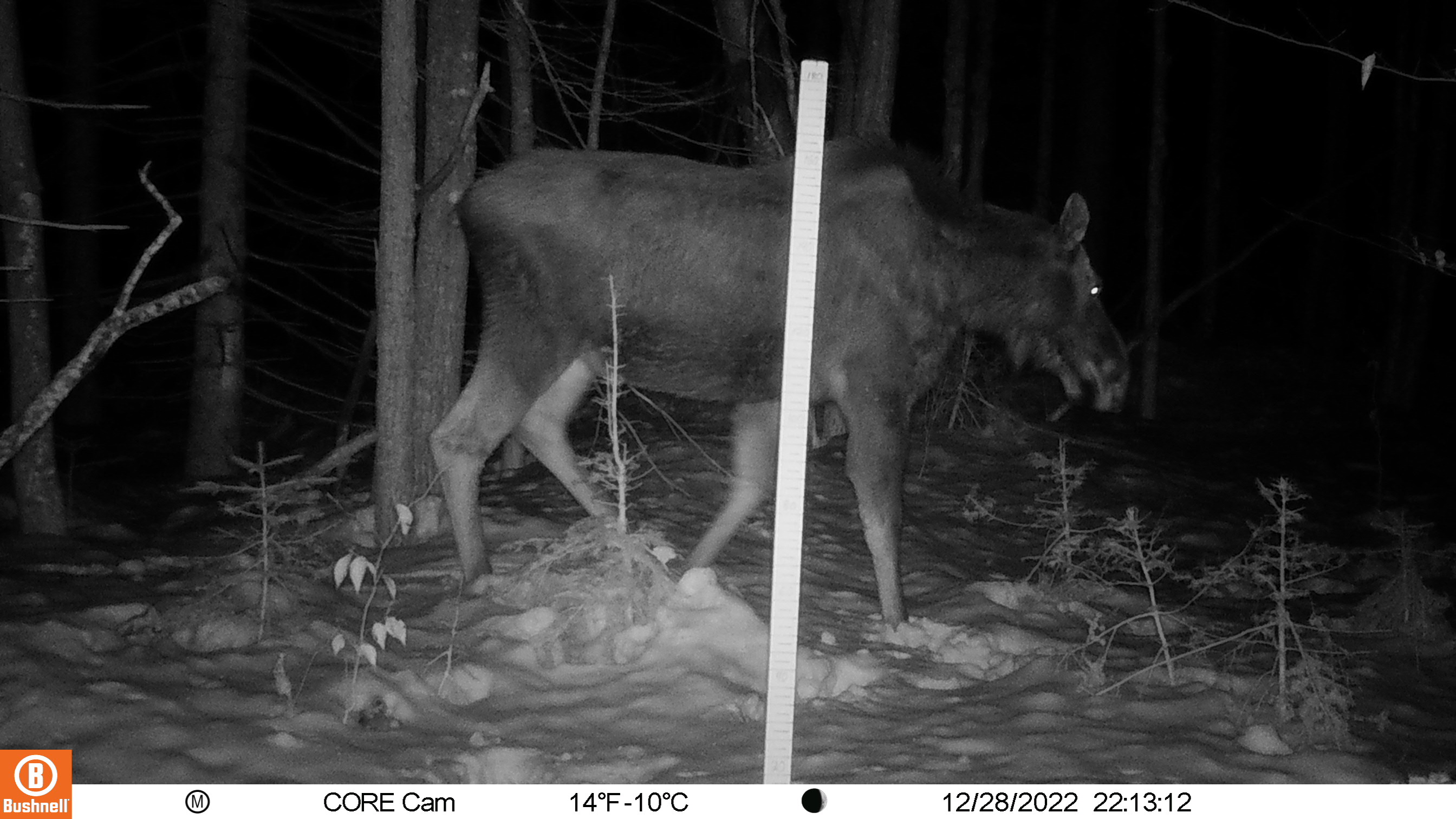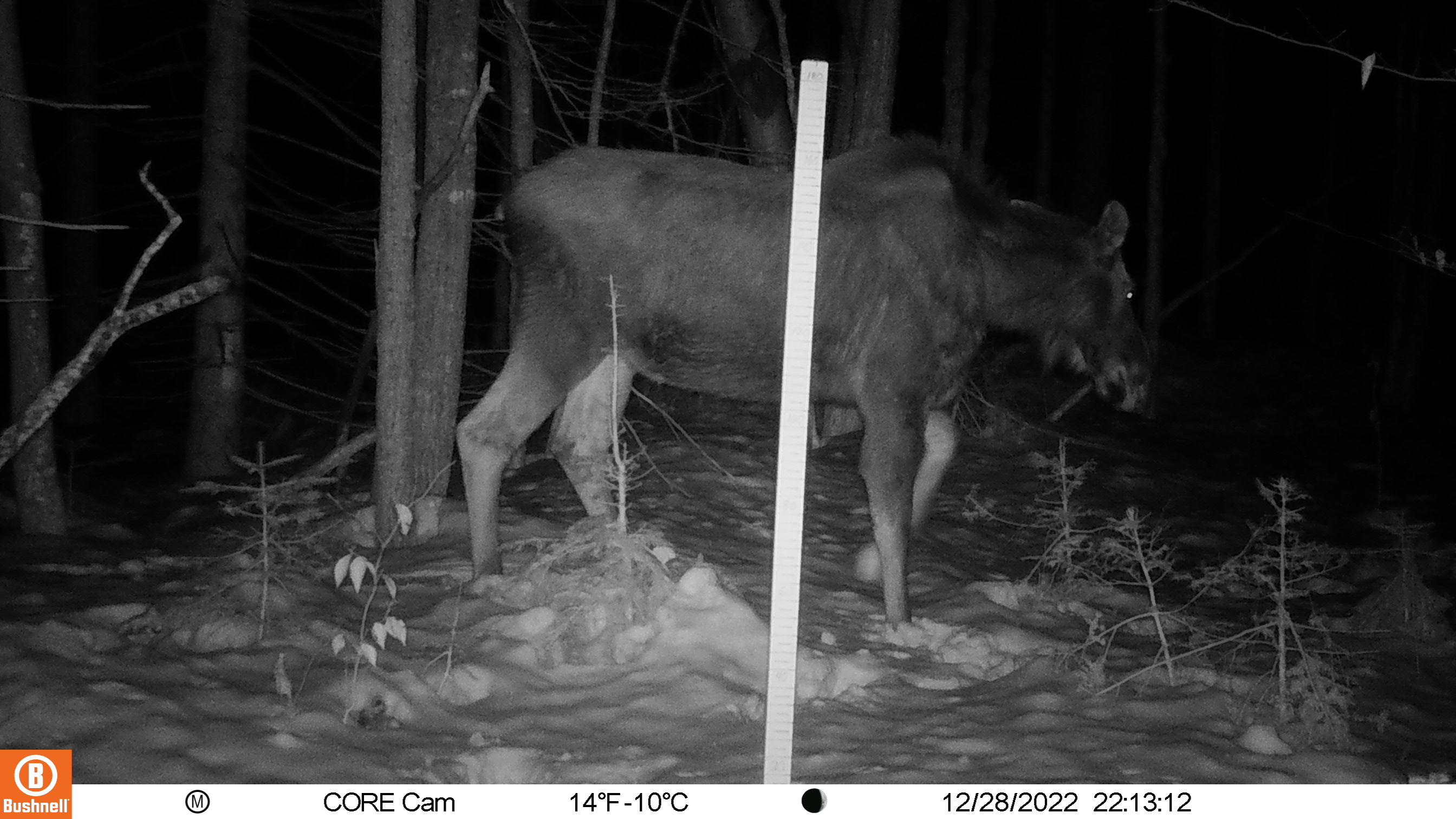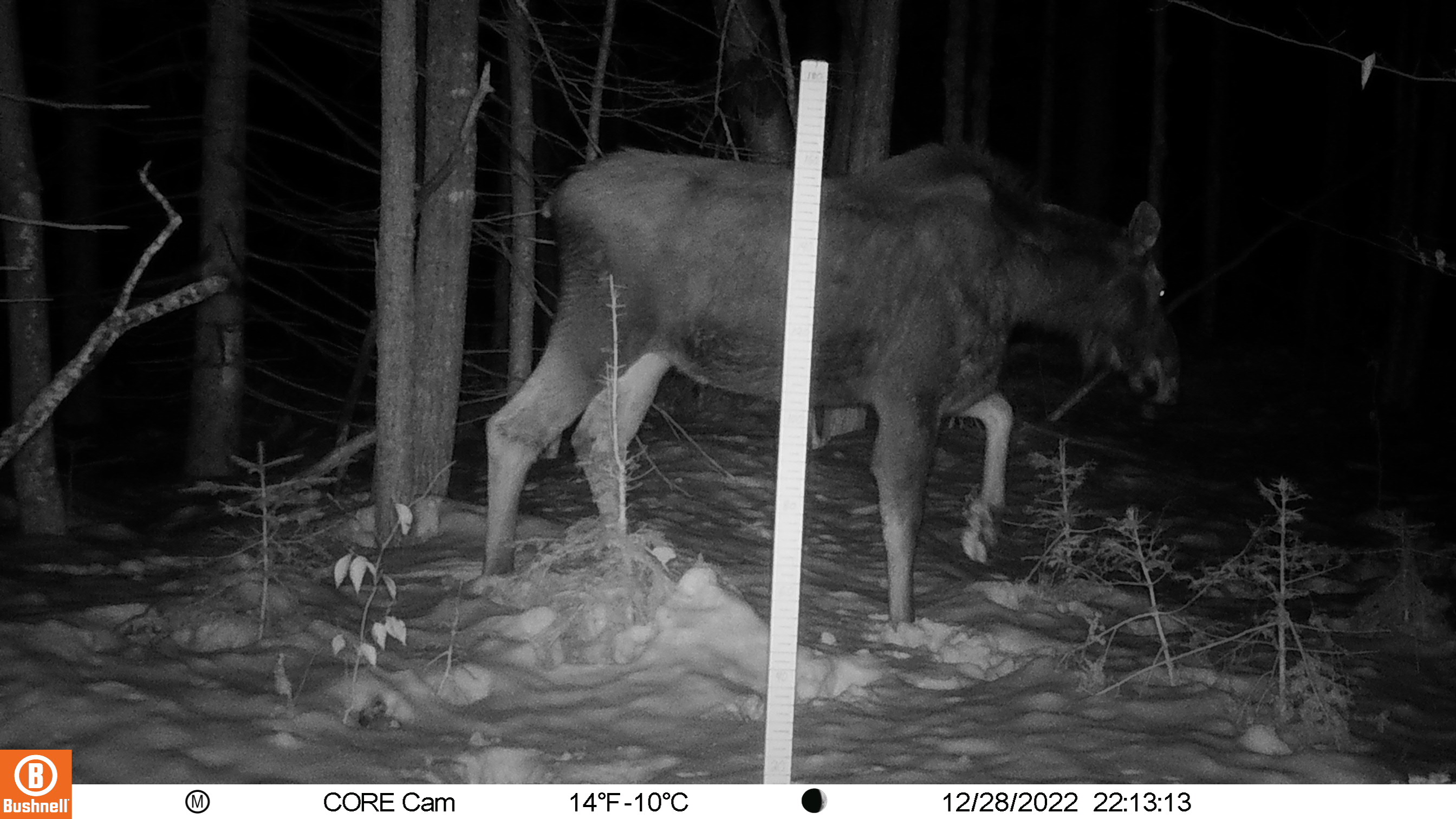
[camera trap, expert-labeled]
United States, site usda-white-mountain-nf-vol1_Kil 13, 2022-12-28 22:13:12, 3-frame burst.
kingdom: Animalia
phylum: Chordata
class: Mammalia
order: Artiodactyla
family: Cervidae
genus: Alces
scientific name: Alces alces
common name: moose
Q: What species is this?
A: Moose (Alces alces).